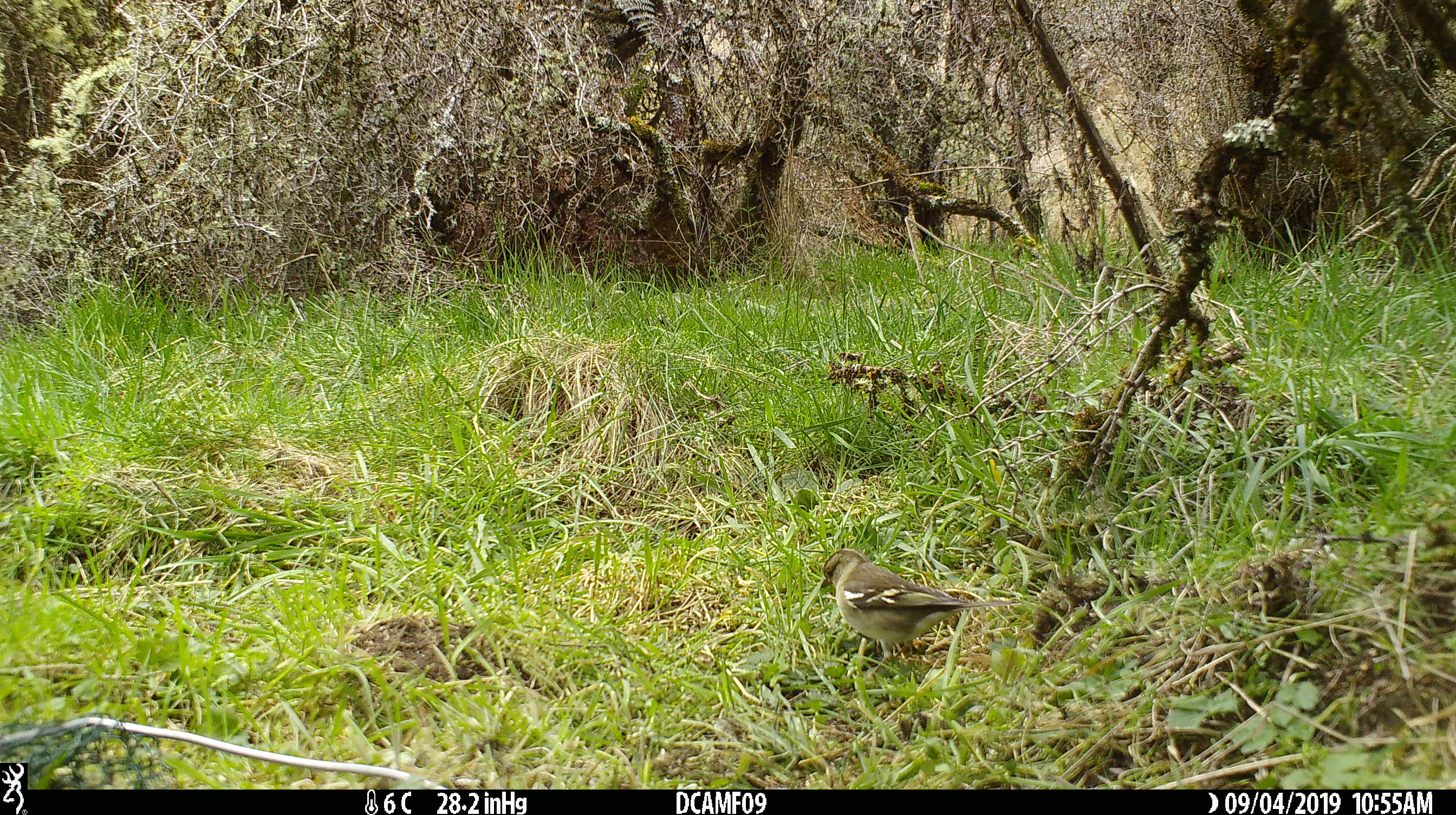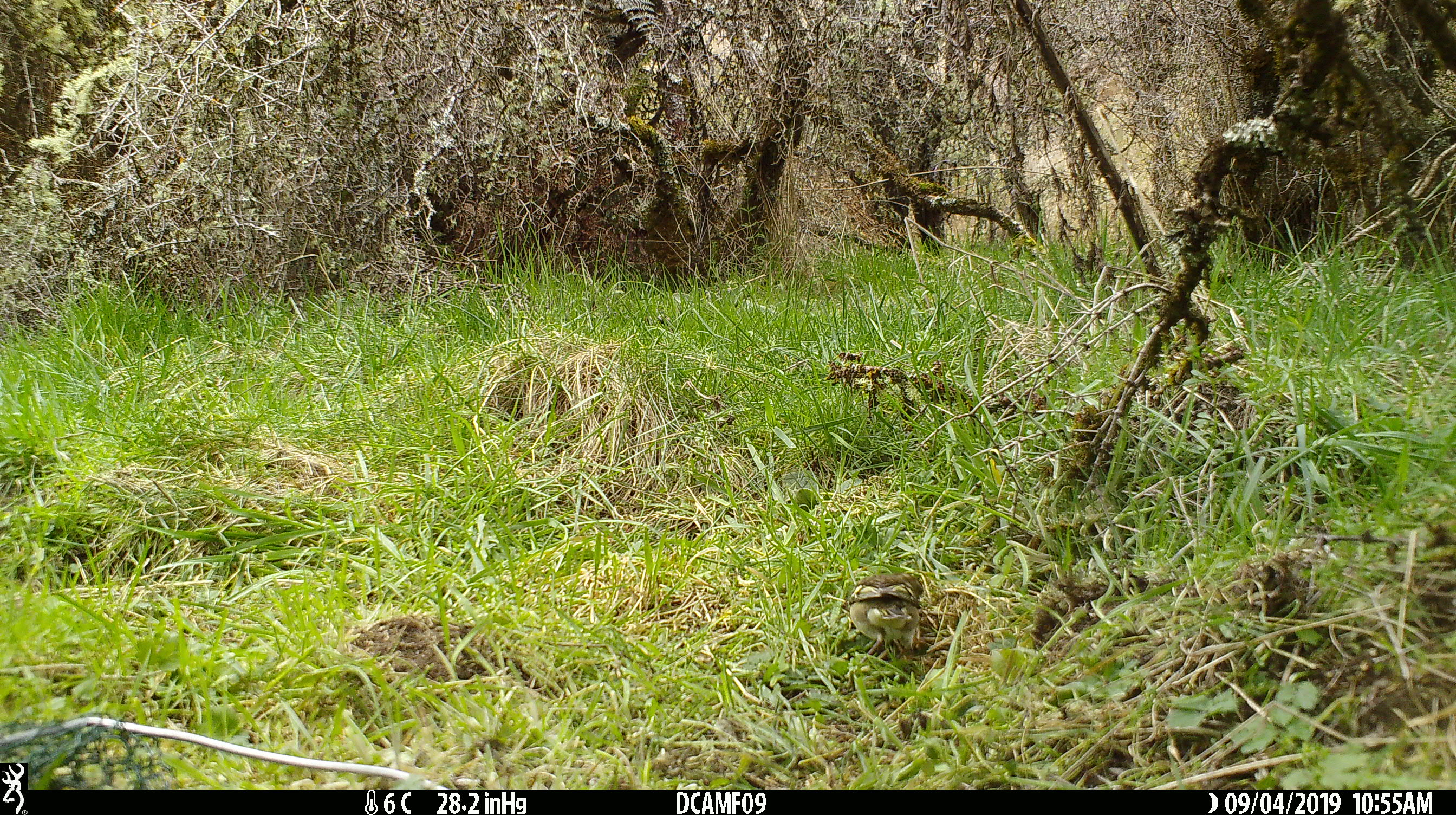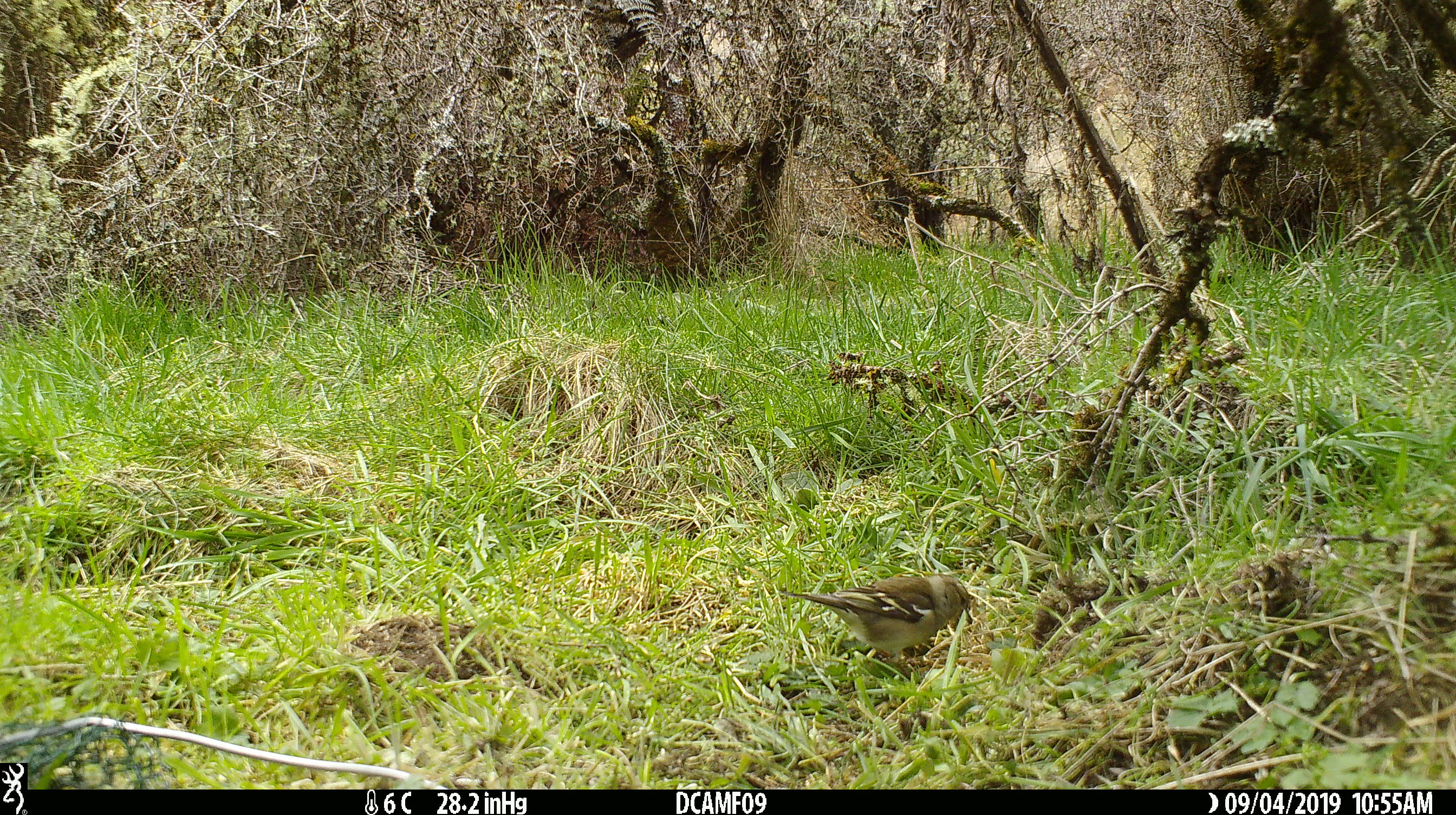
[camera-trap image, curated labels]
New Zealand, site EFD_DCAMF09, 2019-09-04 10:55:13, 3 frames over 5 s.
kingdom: Animalia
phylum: Chordata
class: Aves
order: Passeriformes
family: Fringillidae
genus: Fringilla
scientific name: Fringilla coelebs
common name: common chaffinch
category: chaffinch